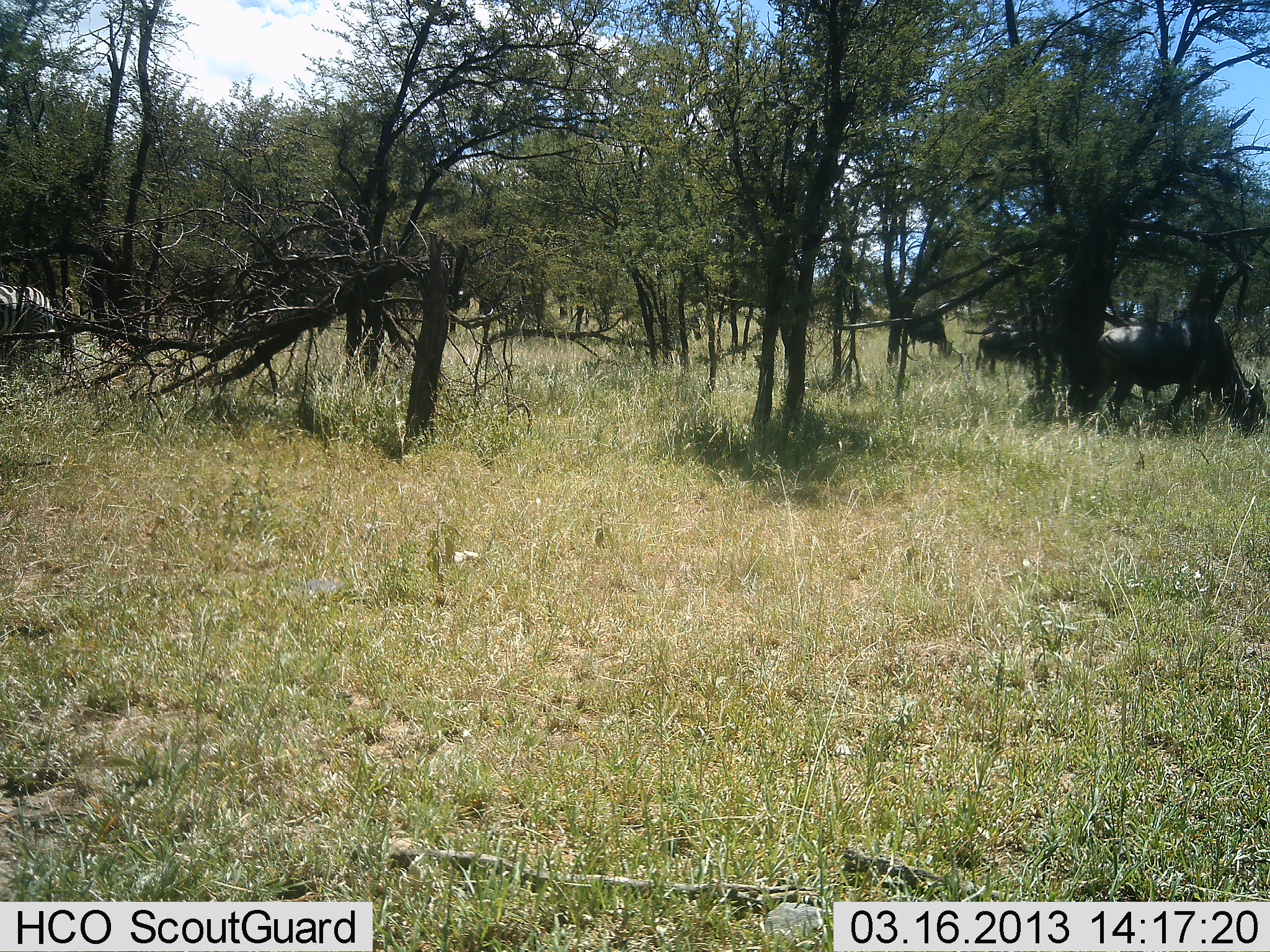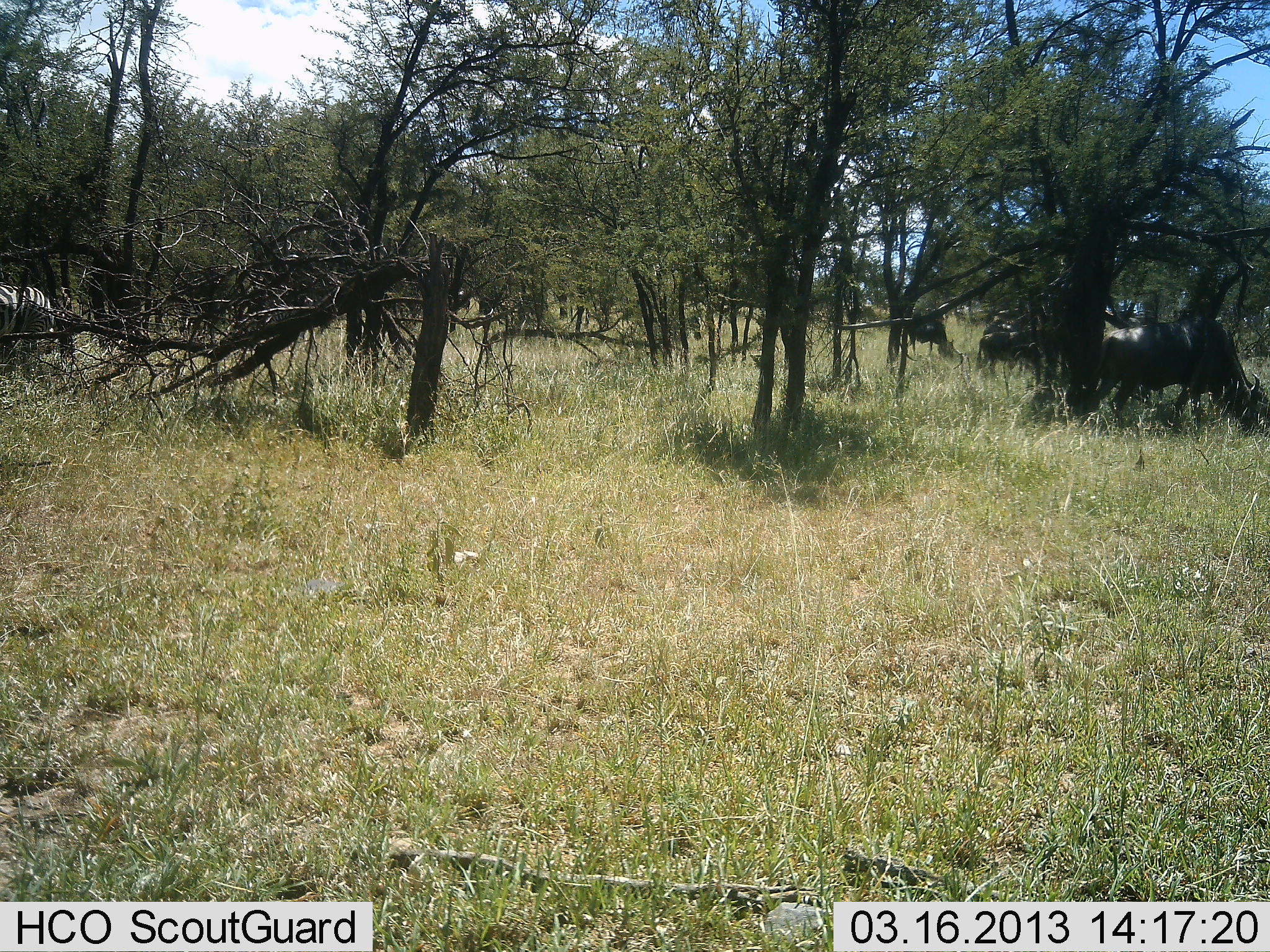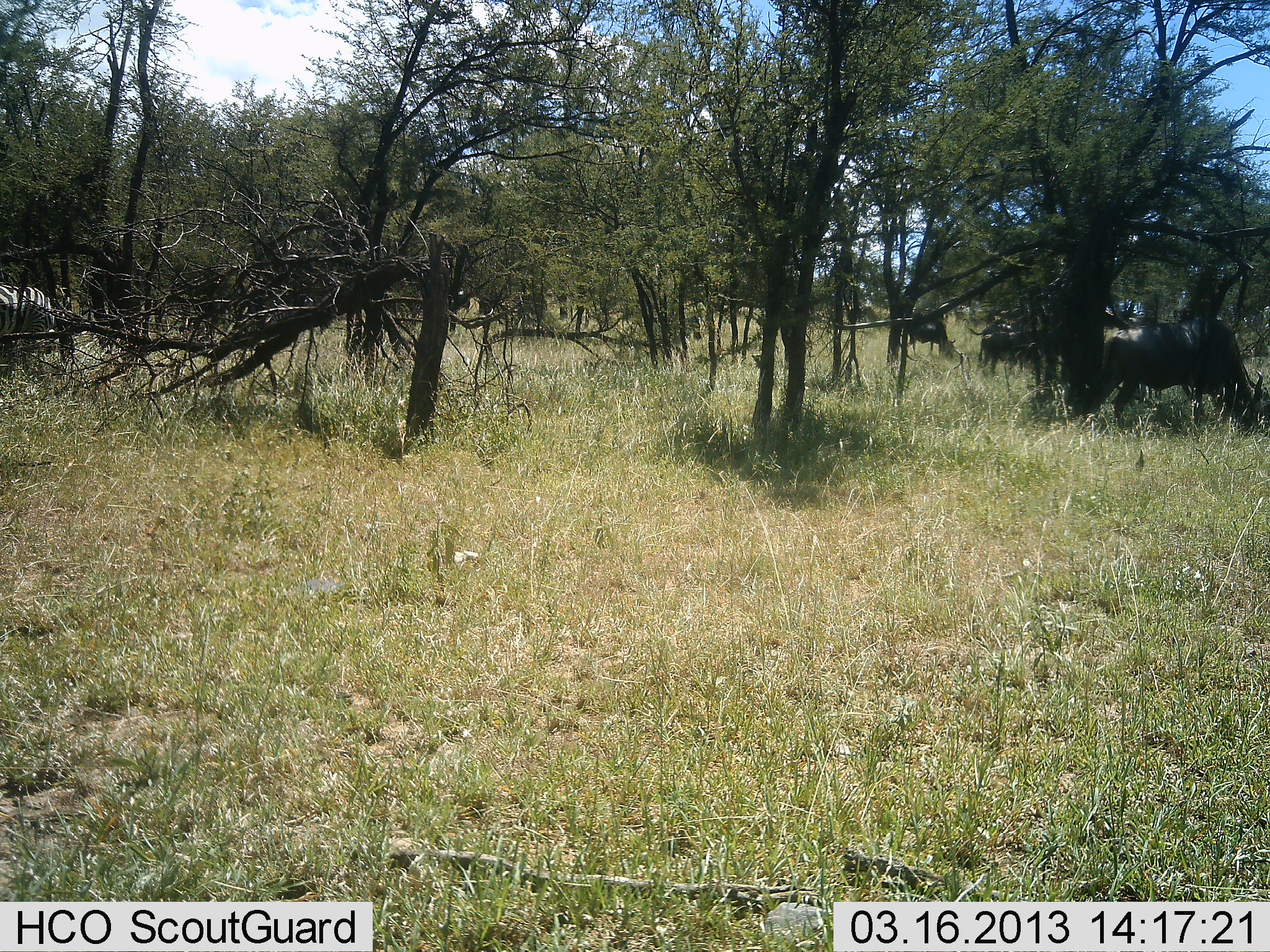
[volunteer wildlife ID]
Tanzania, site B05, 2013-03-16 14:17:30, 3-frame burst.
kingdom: Animalia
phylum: Chordata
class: Mammalia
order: Artiodactyla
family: Bovidae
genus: Connochaetes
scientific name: Connochaetes taurinus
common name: blue wildebeest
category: wildebeest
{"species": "wildebeest (blue wildebeest) (Connochaetes taurinus)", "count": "3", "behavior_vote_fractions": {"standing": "12%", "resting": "0%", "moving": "12%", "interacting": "0%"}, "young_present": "0%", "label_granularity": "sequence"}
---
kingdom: Animalia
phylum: Chordata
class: Mammalia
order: Perissodactyla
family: Equidae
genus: Equus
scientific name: Equus quagga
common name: plains zebra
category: zebra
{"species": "zebra (plains zebra) (Equus quagga)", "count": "1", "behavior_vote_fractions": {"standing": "21%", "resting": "0%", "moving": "11%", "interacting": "0%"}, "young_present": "0%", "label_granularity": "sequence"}